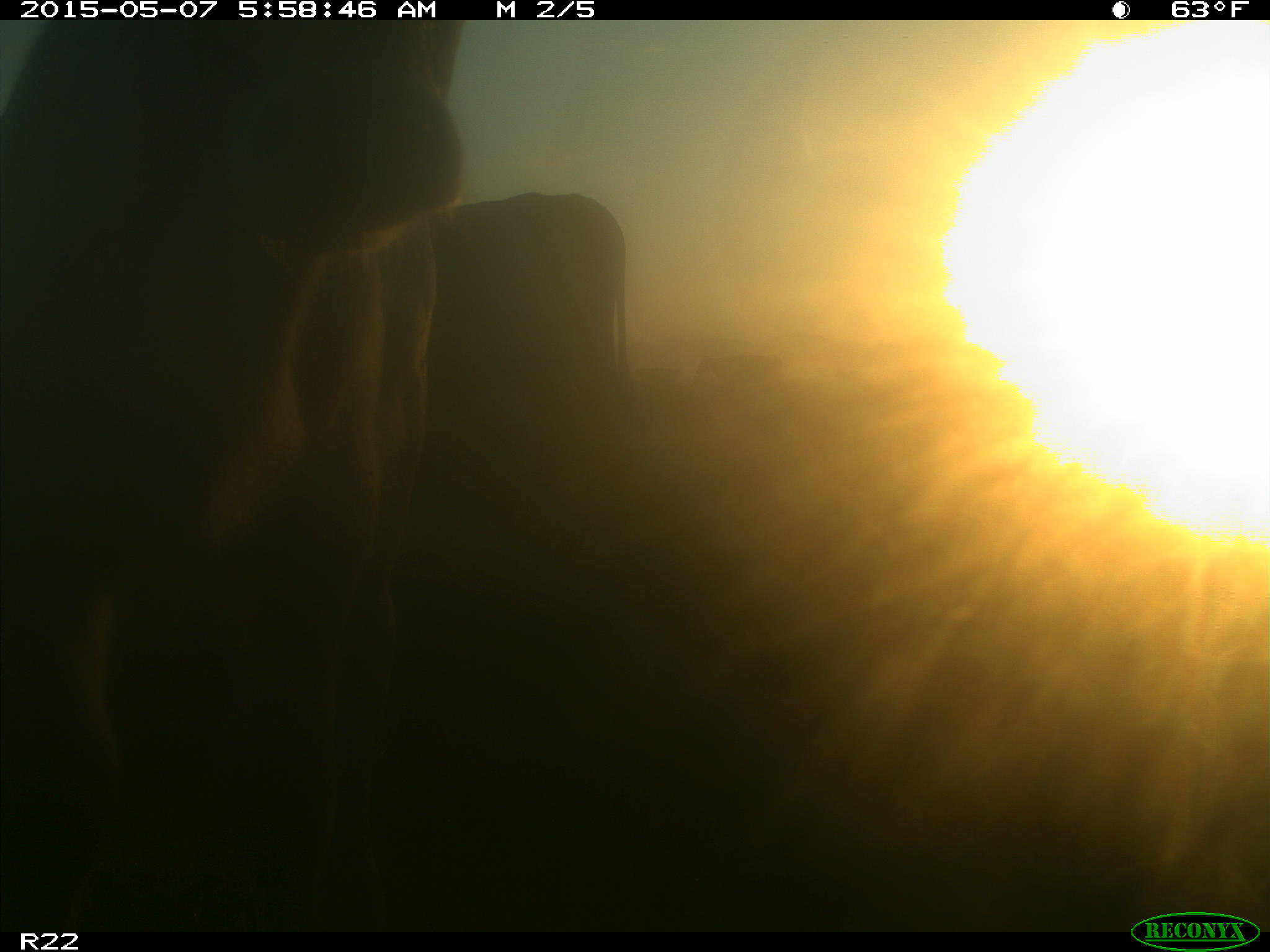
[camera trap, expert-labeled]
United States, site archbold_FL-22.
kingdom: Animalia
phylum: Chordata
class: Mammalia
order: Artiodactyla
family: Bovidae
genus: Bos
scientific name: Bos taurus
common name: domestic cow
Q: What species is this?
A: Bos taurus (domestic cow).